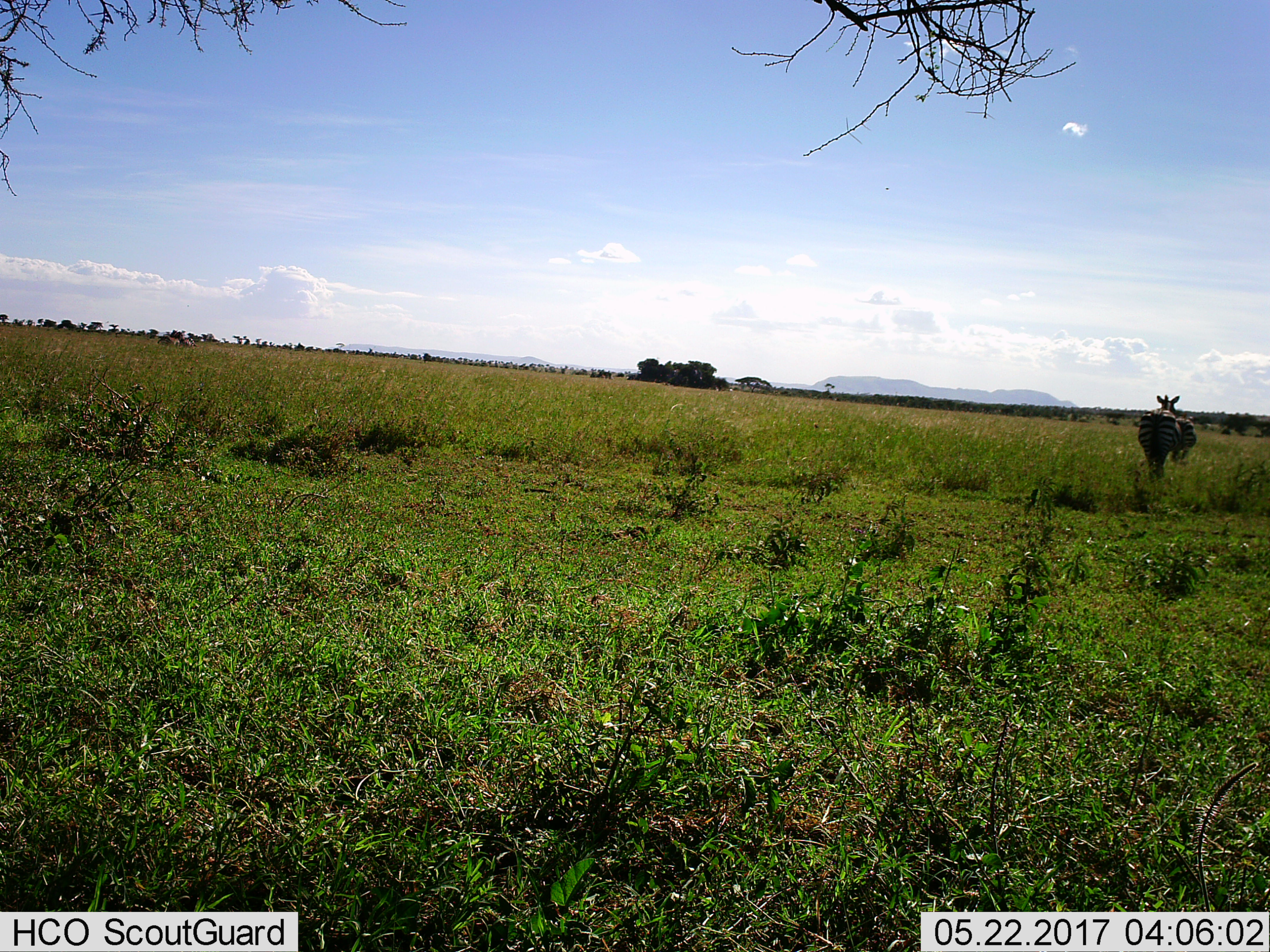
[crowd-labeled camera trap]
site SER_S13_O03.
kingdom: Animalia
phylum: Chordata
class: Mammalia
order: Perissodactyla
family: Equidae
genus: Equus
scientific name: Equus quagga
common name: plains zebra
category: zebraplains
Zebraplains (plains zebra) (Equus quagga), count 2. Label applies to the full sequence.